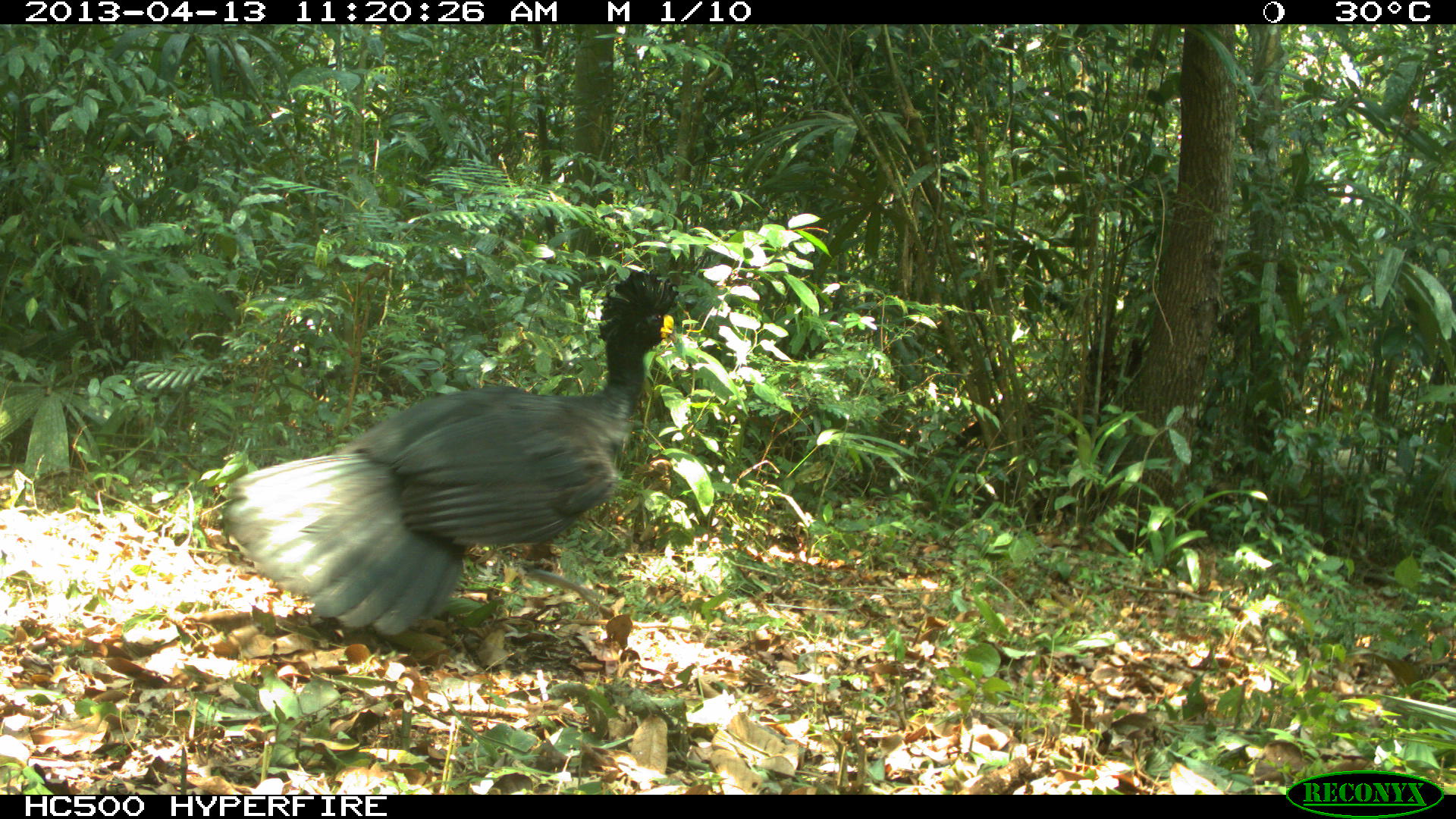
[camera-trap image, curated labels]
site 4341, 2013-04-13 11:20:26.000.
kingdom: Animalia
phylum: Chordata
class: Aves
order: Galliformes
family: Cracidae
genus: Crax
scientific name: Crax rubra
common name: great curassow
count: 1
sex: male